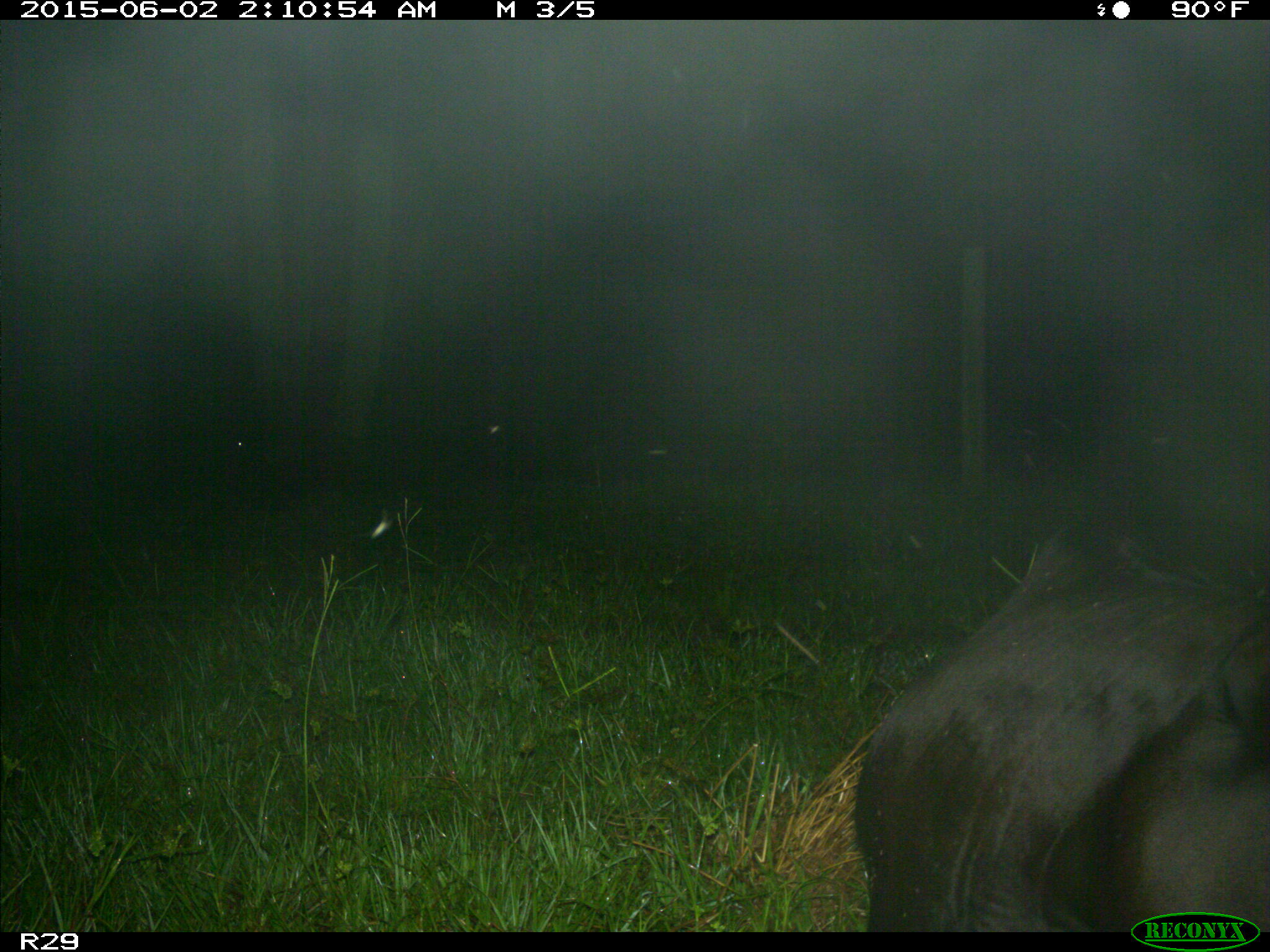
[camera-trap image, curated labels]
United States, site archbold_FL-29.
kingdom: Animalia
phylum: Chordata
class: Mammalia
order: Artiodactyla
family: Bovidae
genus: Bos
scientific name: Bos taurus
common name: domestic cow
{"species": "Bos taurus (domestic cow)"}